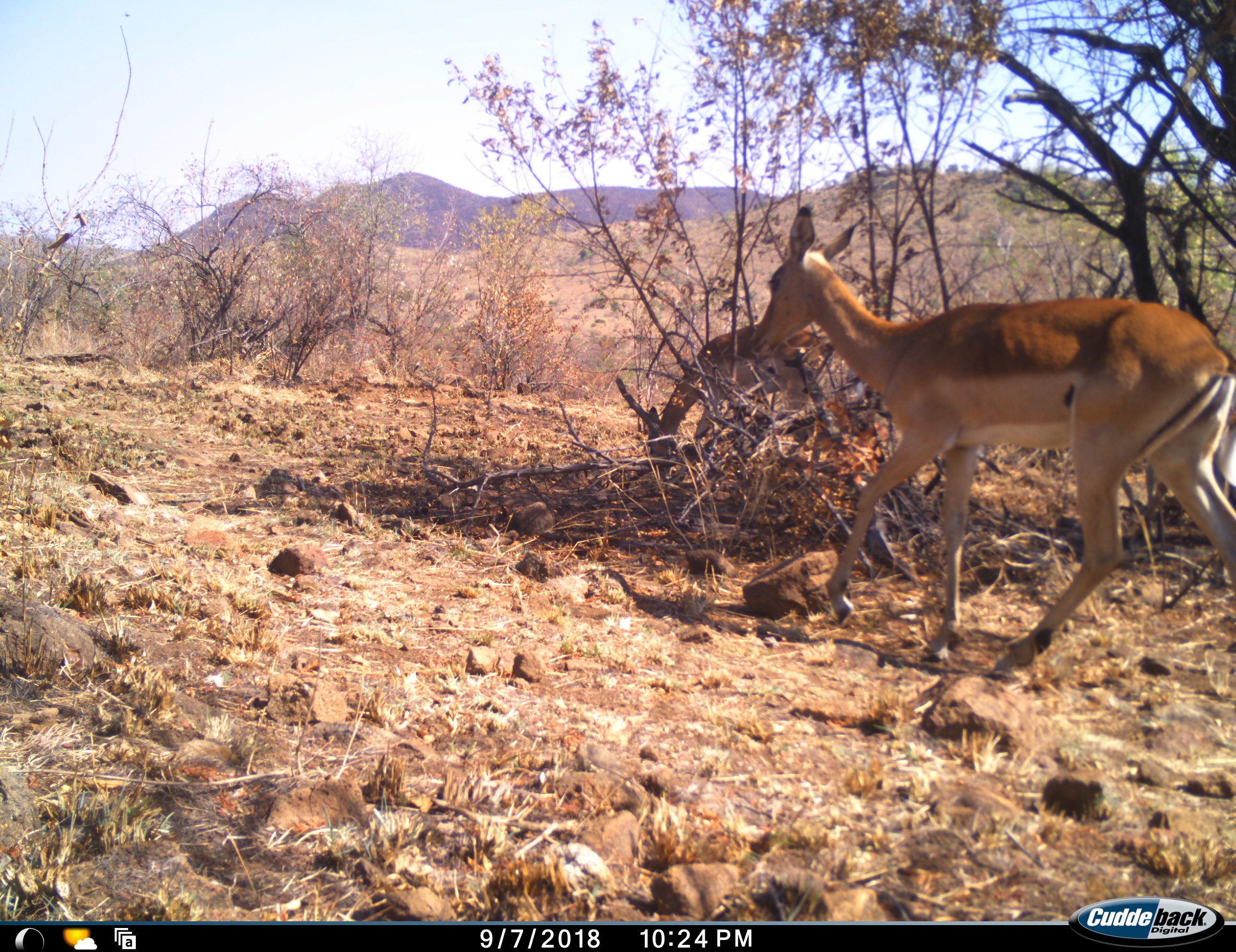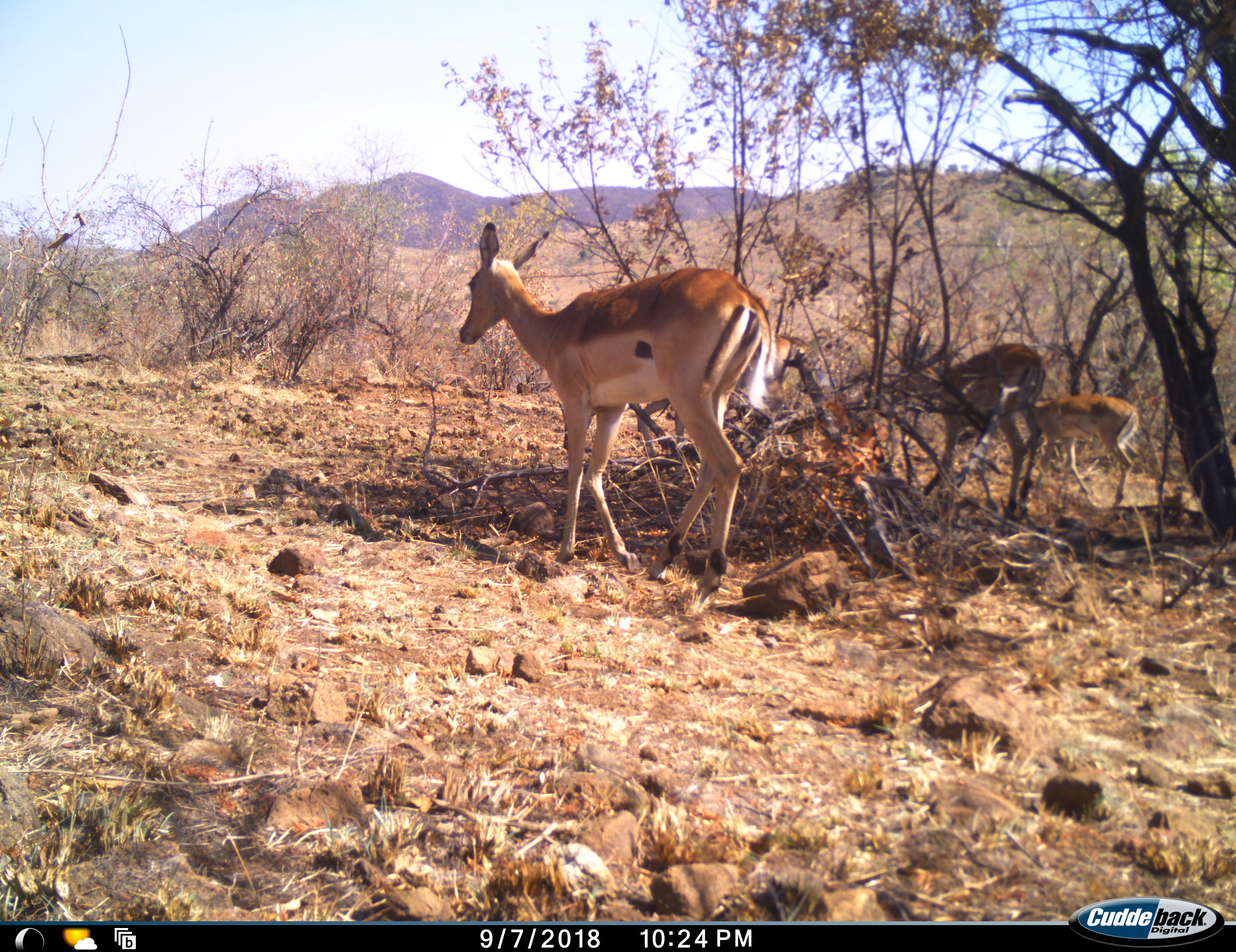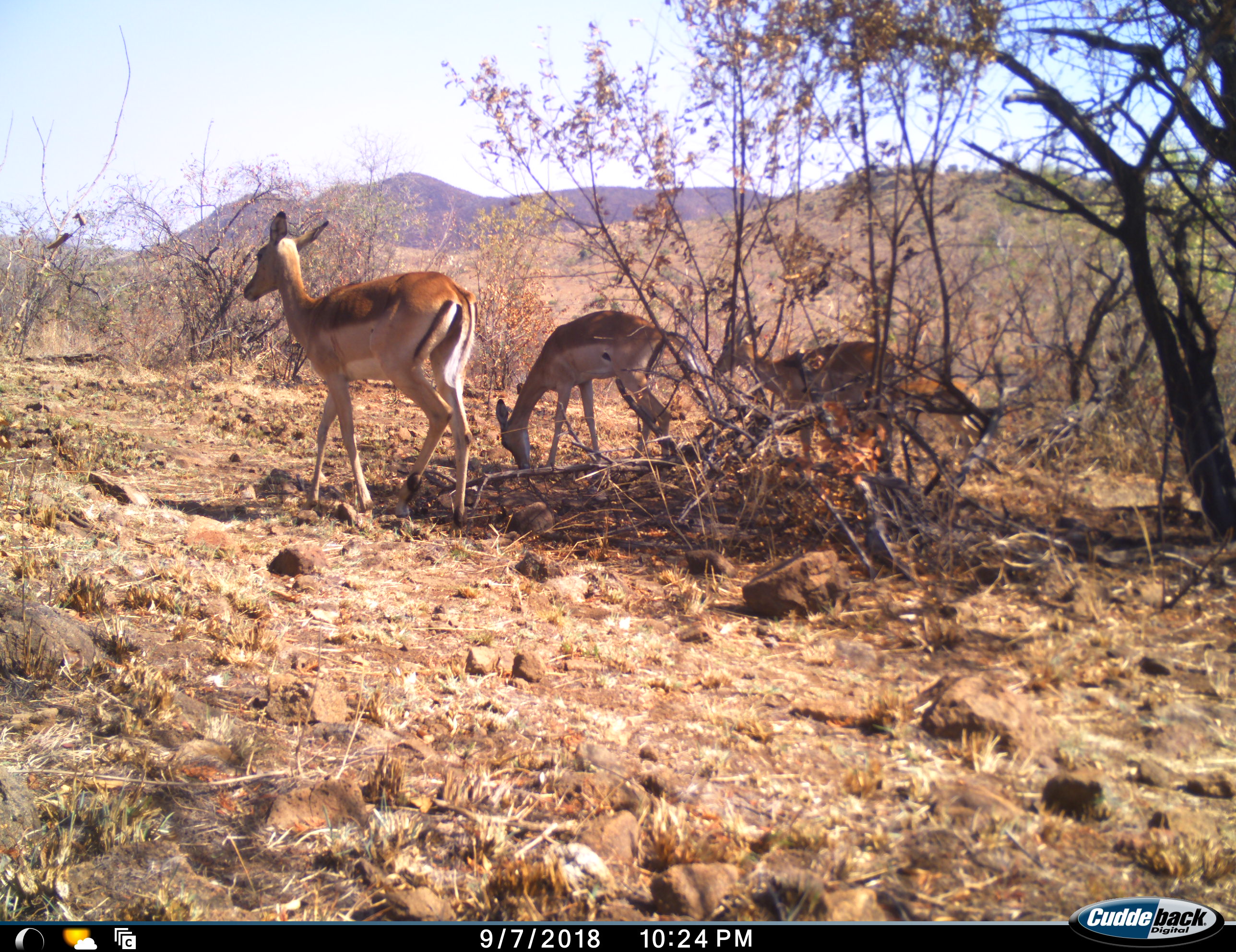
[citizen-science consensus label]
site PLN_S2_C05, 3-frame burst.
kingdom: Animalia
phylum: Chordata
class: Mammalia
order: Artiodactyla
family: Bovidae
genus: Aepyceros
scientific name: Aepyceros melampus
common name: impala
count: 4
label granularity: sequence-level